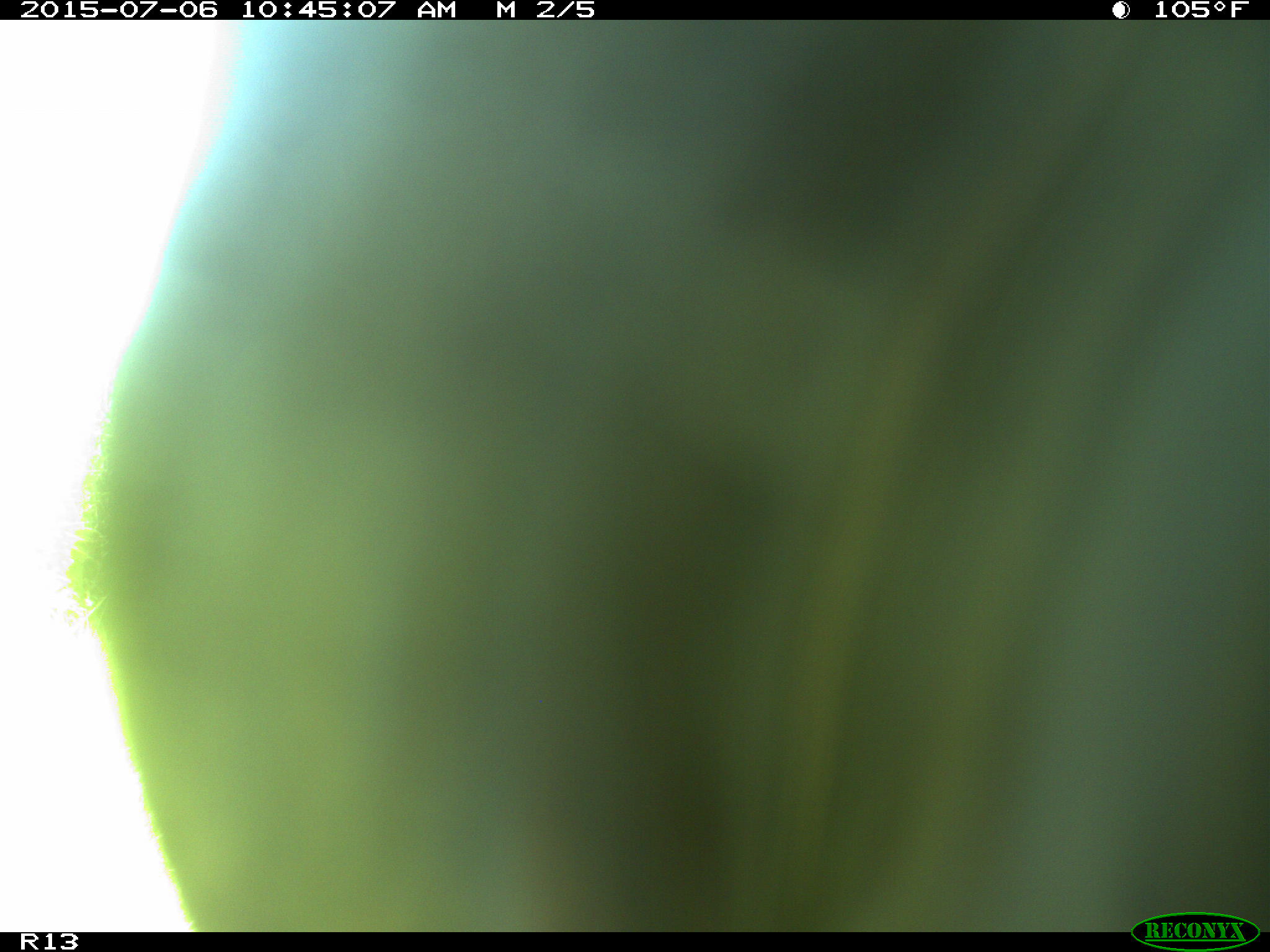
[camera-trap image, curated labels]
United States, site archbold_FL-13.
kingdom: Animalia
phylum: Chordata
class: Mammalia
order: Artiodactyla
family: Bovidae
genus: Bos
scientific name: Bos taurus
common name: domestic cow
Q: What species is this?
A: Bos taurus (domestic cow).